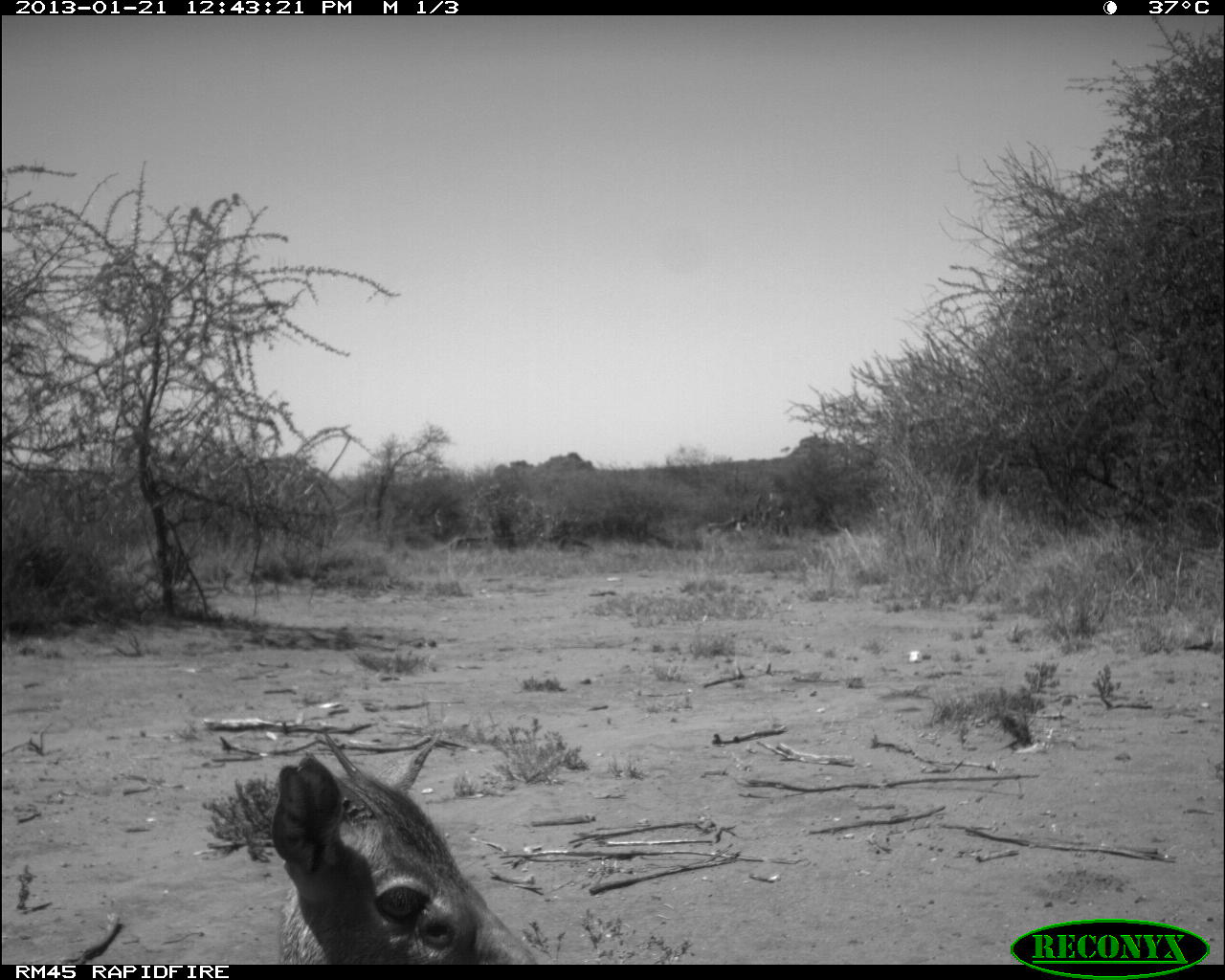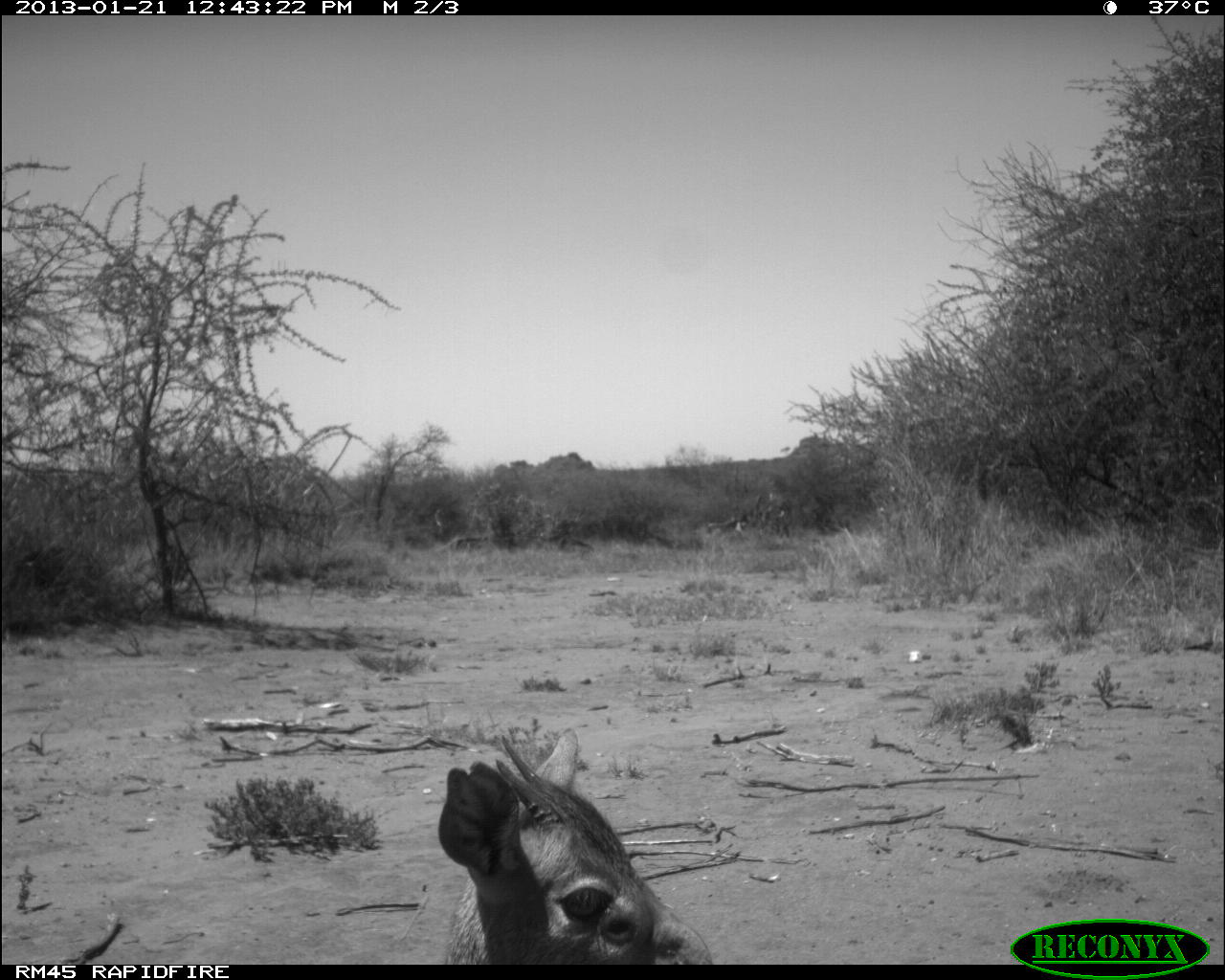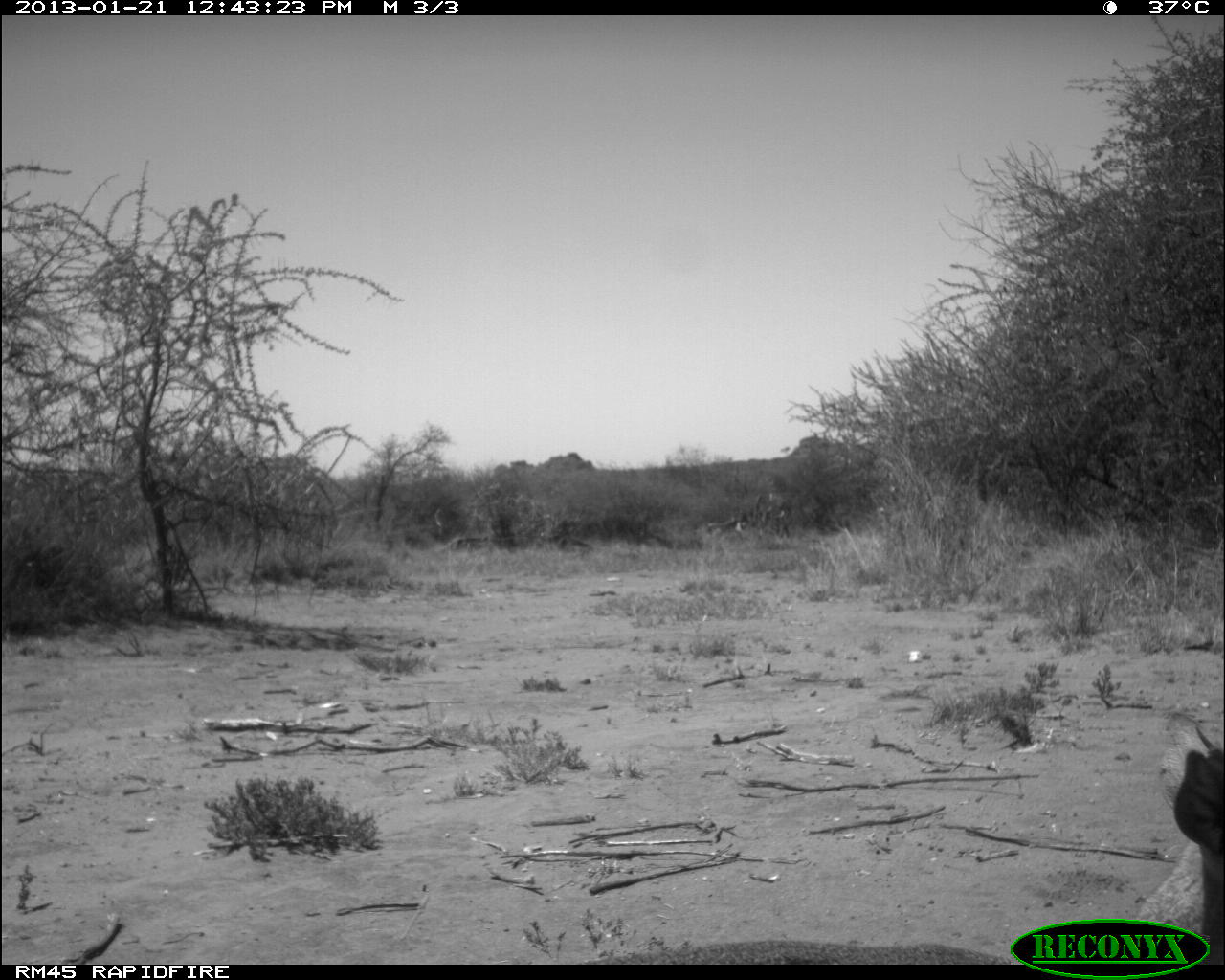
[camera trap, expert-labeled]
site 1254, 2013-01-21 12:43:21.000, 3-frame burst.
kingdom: Animalia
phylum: Chordata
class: Mammalia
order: Artiodactyla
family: Bovidae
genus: Madoqua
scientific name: Madoqua guentheri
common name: günther's dik-dik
Madoqua guentheri (günther's dik-dik), count 1.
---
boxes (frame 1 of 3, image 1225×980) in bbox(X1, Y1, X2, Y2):
madoqua guentheri: bbox(272, 730, 540, 965)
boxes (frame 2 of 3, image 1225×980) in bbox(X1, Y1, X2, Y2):
madoqua guentheri: bbox(435, 726, 716, 966)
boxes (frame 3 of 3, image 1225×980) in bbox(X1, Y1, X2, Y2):
madoqua guentheri: bbox(593, 720, 1225, 965)